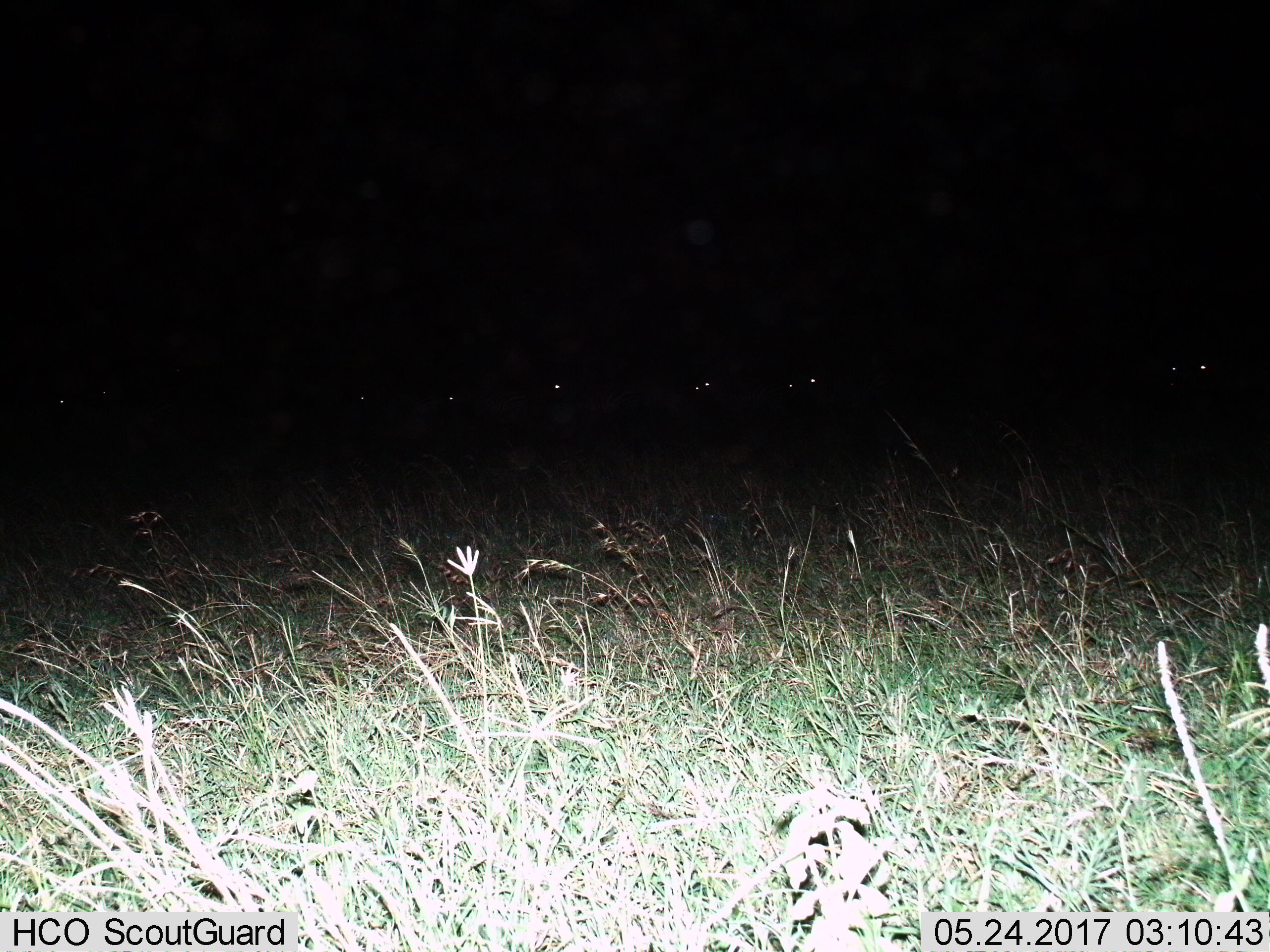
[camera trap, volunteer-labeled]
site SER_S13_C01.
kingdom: Animalia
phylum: Chordata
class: Mammalia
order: Artiodactyla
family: Bovidae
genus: Connochaetes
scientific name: Connochaetes taurinus taurinus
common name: blue wildebeest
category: wildebeestblue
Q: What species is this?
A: Wildebeestblue (blue wildebeest) (Connochaetes taurinus taurinus).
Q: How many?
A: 8.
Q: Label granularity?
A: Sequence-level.